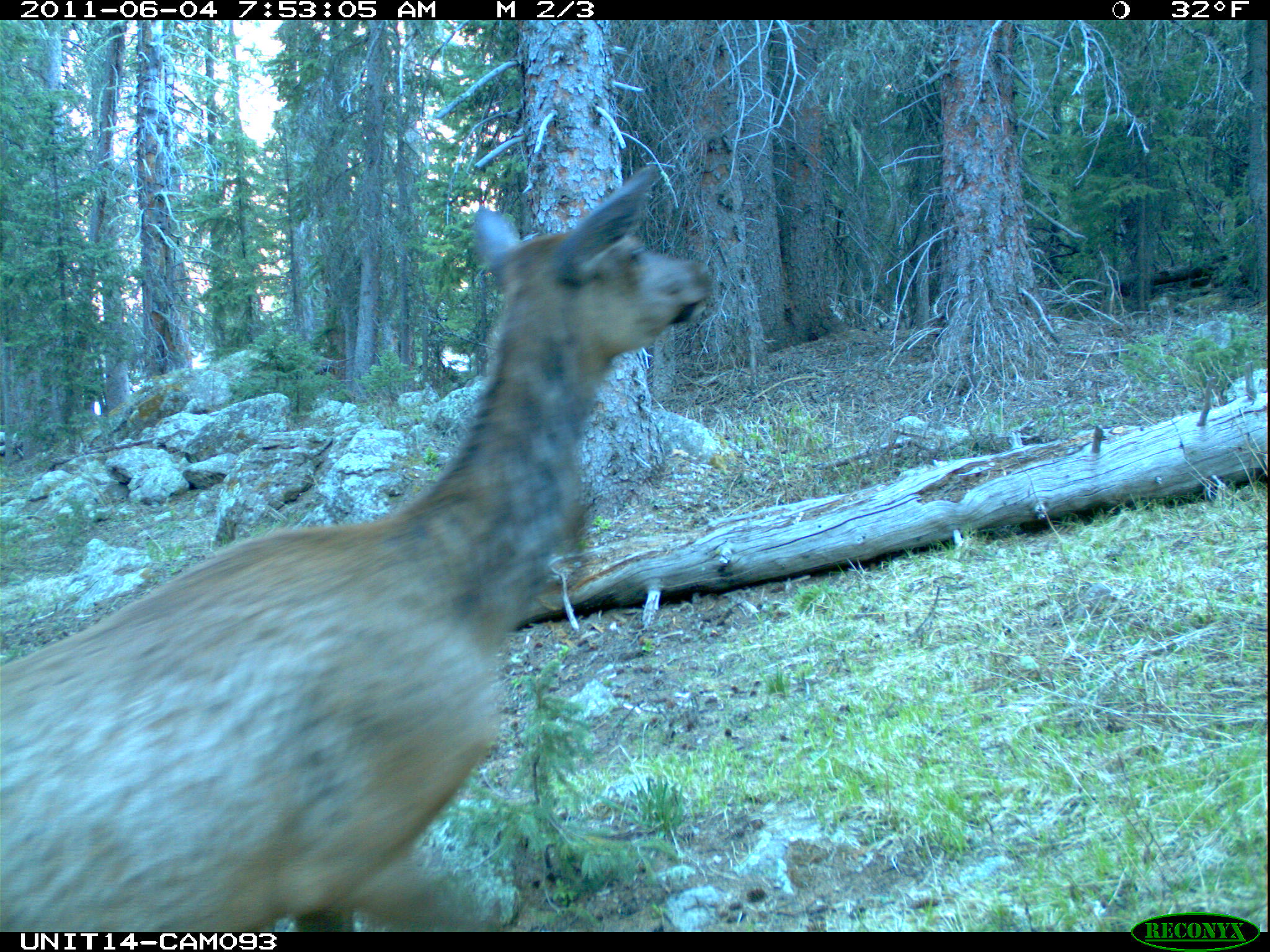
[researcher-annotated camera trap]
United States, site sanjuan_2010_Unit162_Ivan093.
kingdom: Animalia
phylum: Chordata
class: Mammalia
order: Artiodactyla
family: Cervidae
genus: Cervus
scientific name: Cervus elaphus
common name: red deer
Cervus elaphus (red deer).